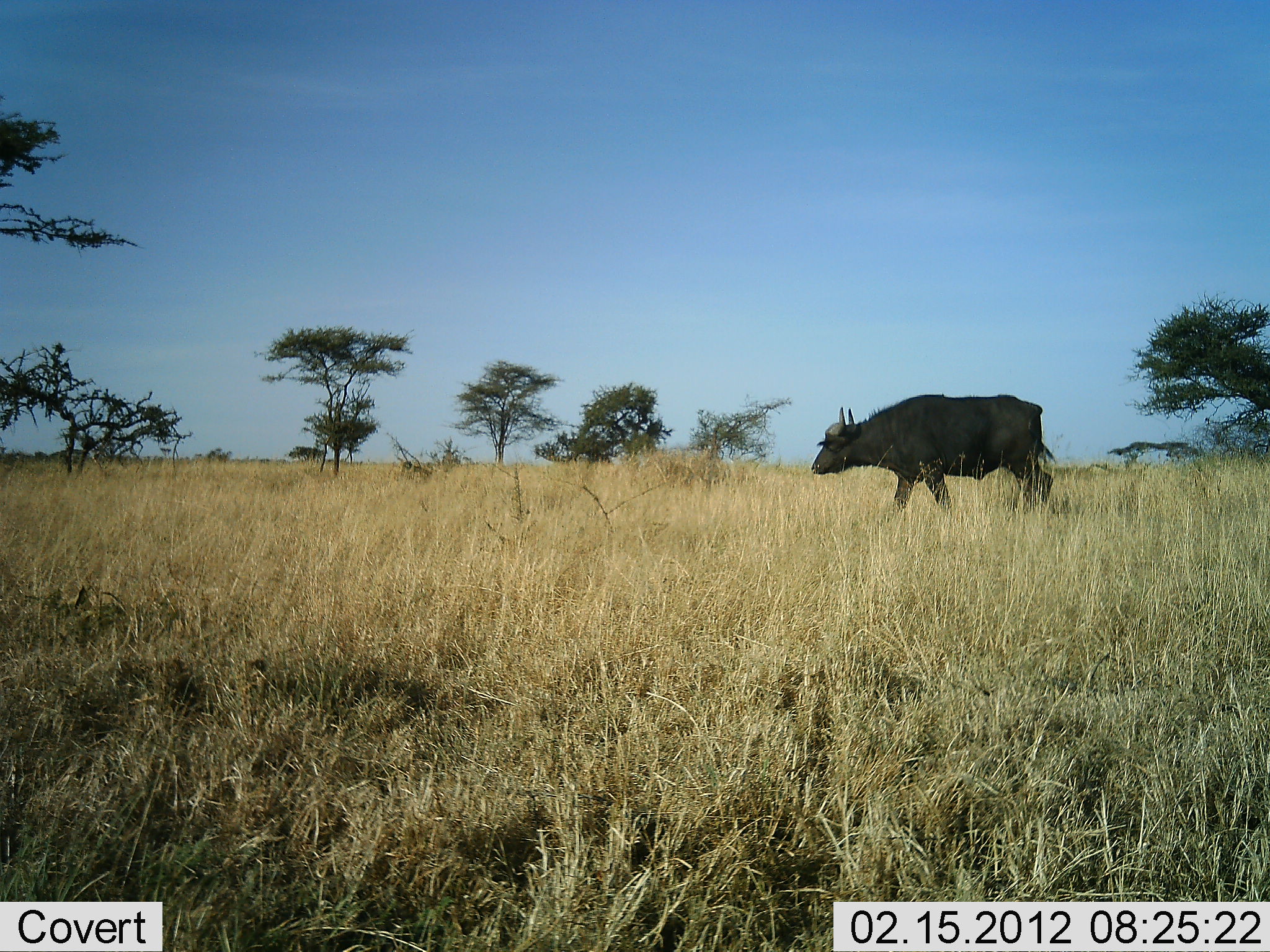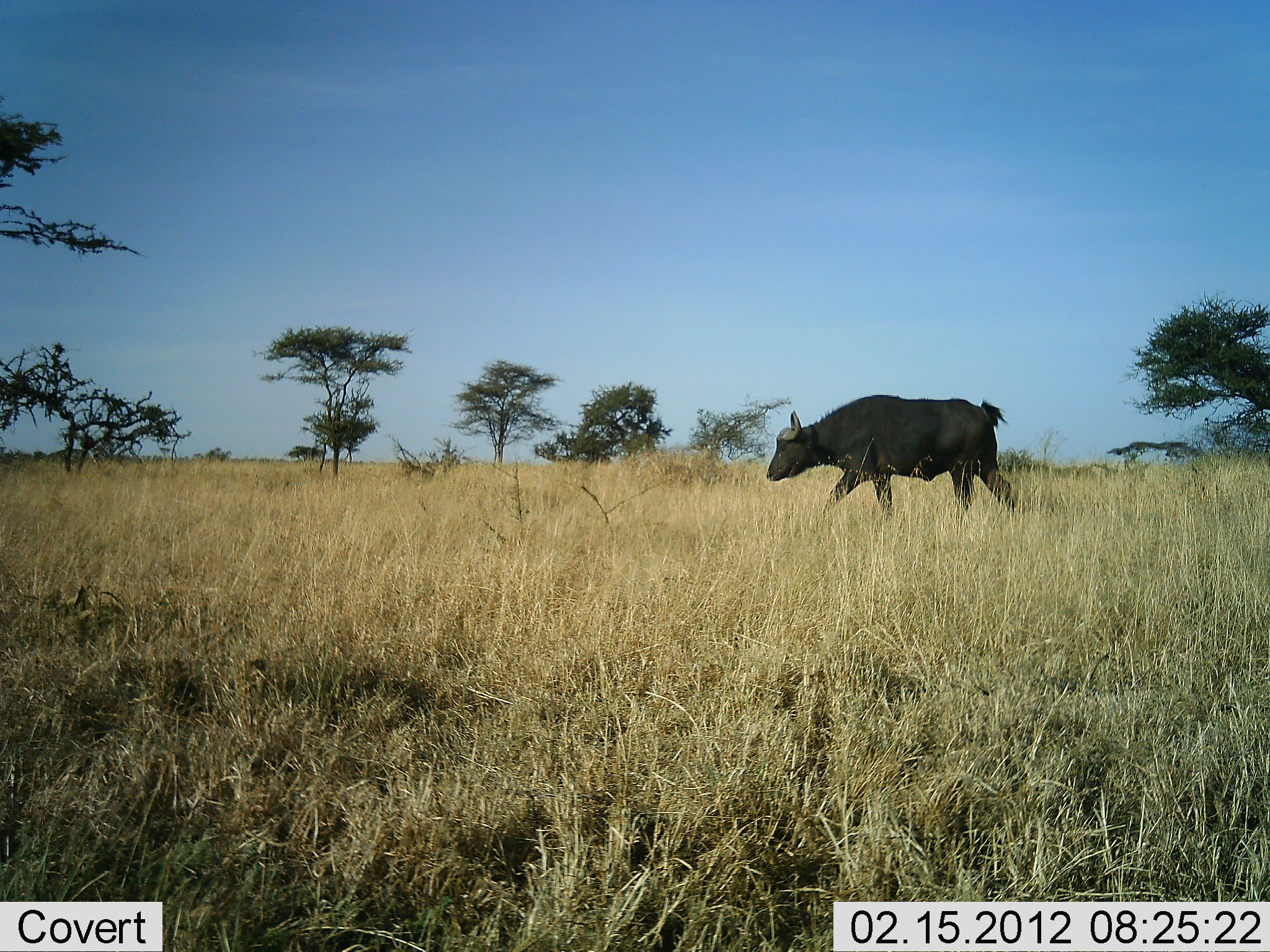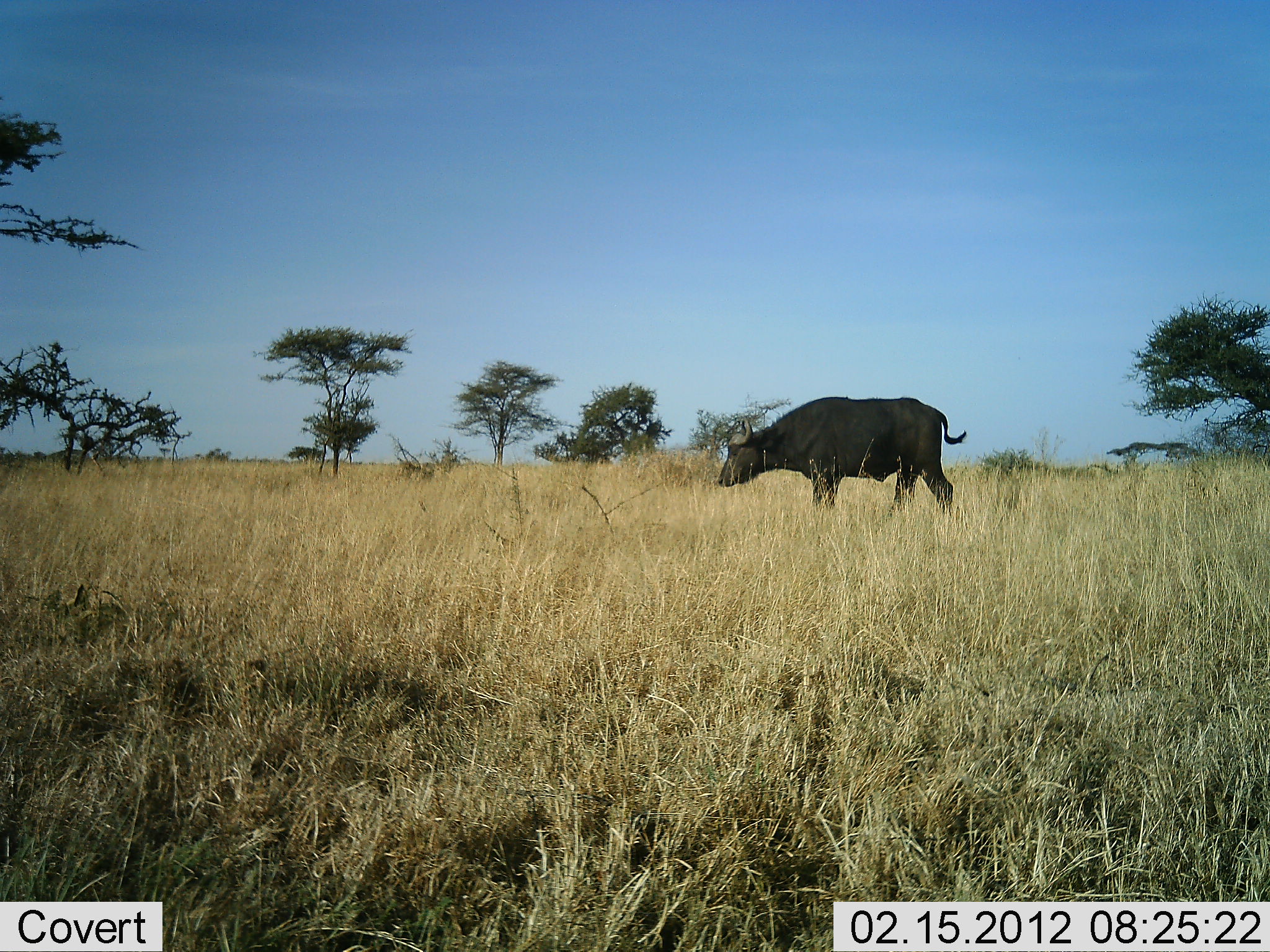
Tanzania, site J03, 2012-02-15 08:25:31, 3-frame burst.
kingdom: Animalia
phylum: Chordata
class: Mammalia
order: Artiodactyla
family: Bovidae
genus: Syncerus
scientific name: Syncerus caffer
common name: cape buffalo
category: buffalo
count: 1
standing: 7%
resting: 0%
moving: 100%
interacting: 0%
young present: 0%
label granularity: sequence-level